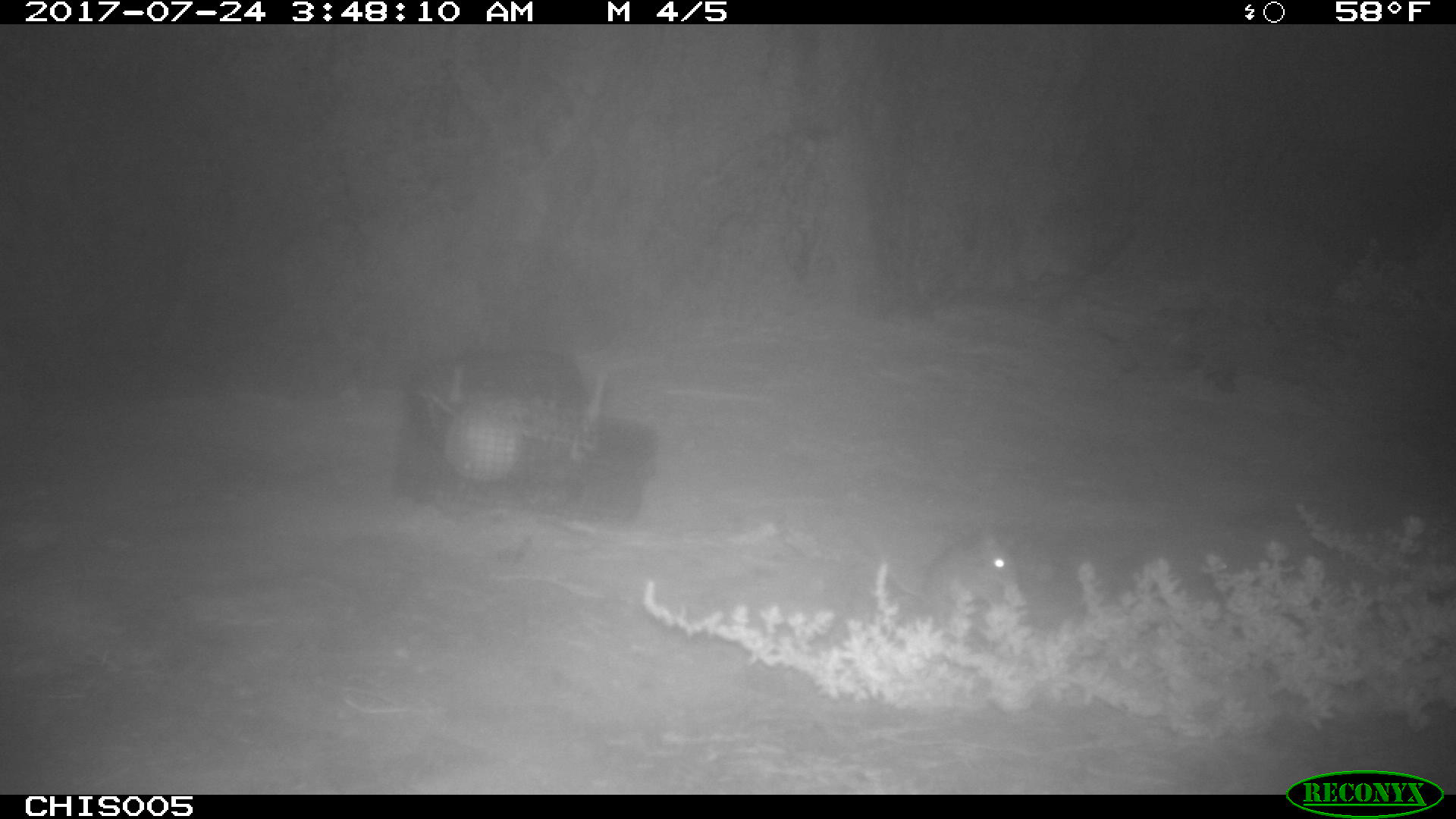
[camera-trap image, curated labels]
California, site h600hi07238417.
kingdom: Animalia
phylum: Chordata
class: Mammalia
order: Rodentia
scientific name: Rodentia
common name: rodent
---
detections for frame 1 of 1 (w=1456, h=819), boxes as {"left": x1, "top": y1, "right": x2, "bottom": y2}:
rodent: {"left": 871, "top": 530, "right": 1018, "bottom": 623}